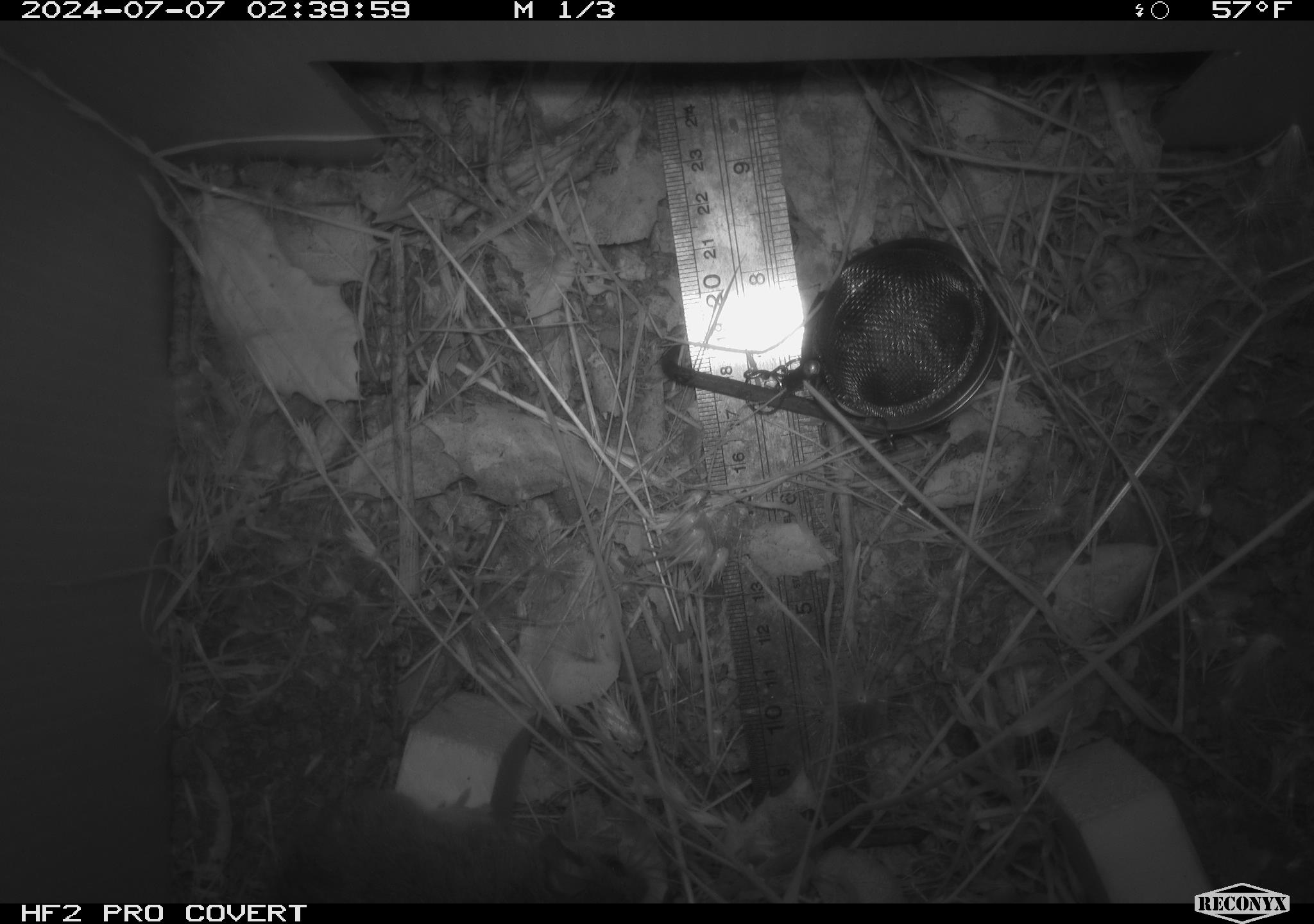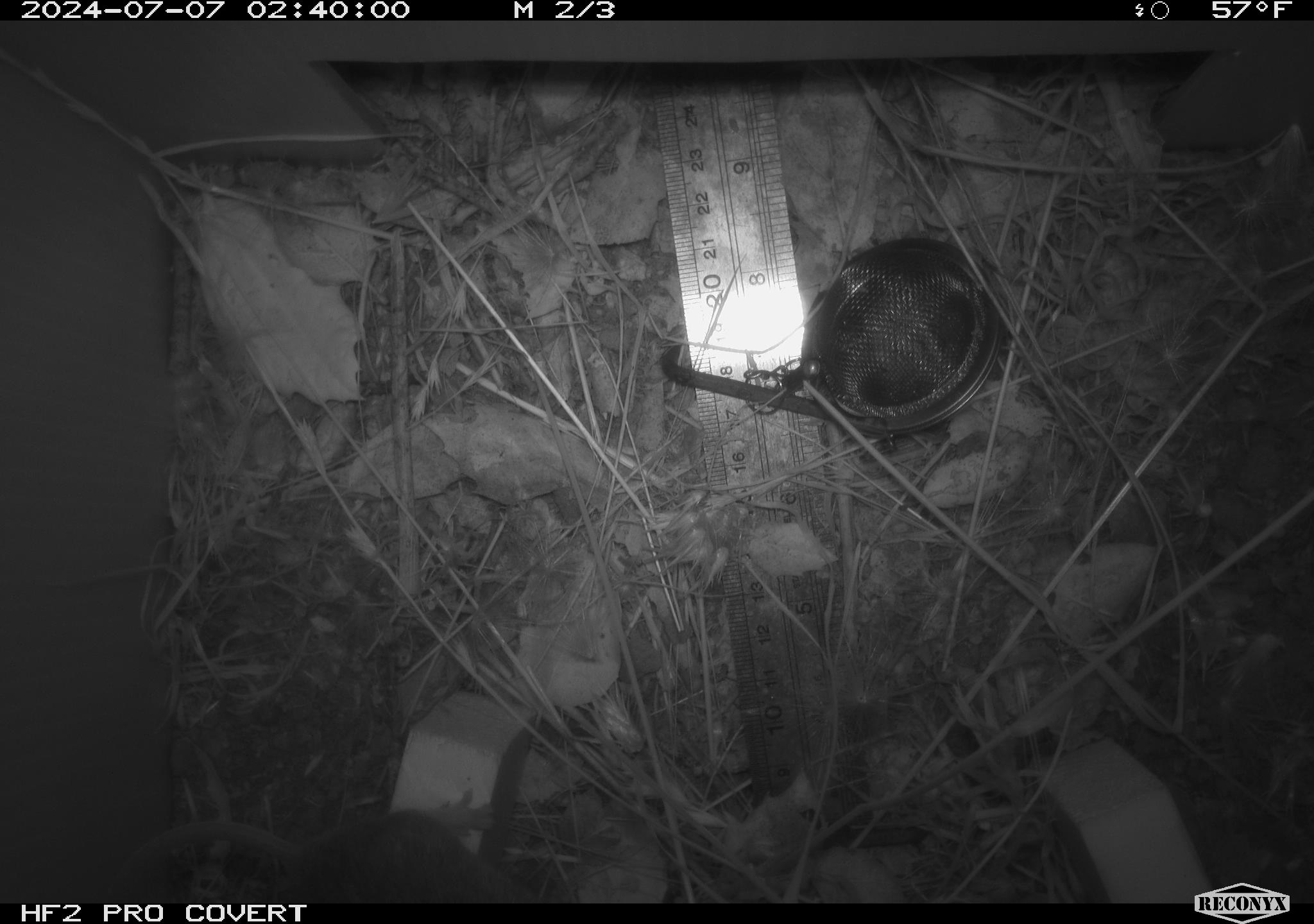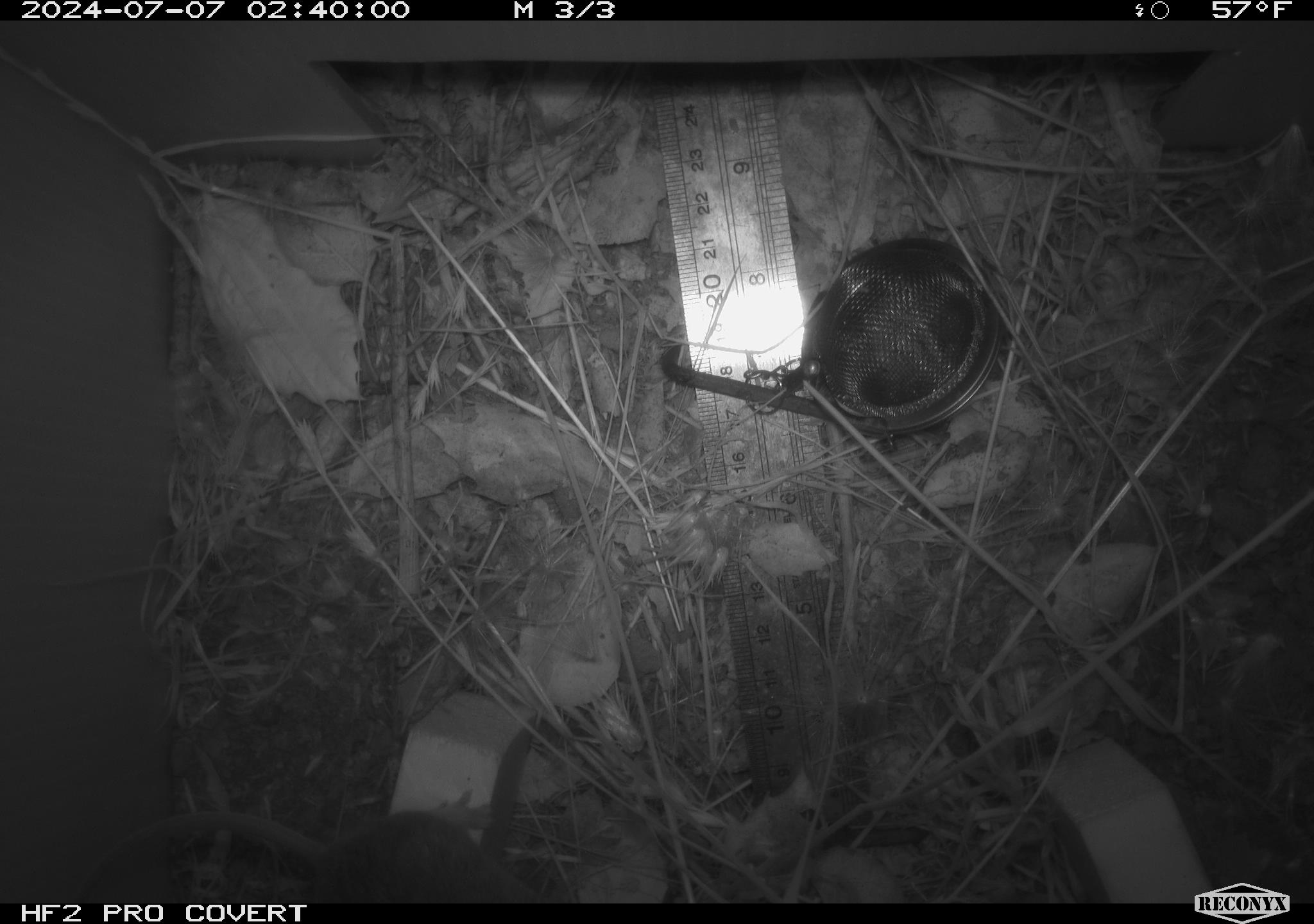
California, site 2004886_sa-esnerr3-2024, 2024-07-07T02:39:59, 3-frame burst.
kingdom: Animalia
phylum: Chordata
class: Mammalia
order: Rodentia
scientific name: Rodentia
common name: rodent